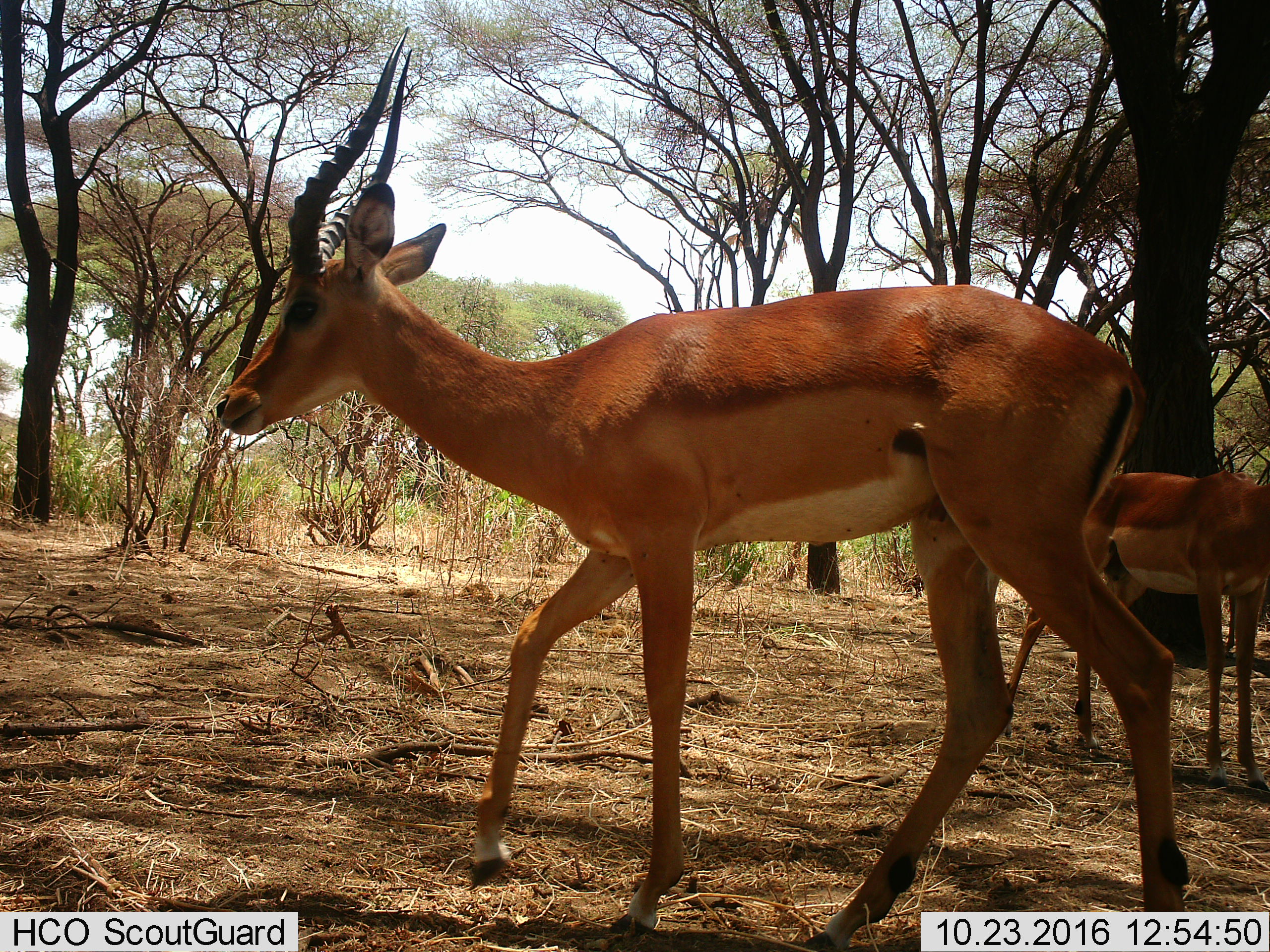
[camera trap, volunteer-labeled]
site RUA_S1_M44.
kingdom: Animalia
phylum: Chordata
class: Mammalia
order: Artiodactyla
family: Bovidae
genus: Aepyceros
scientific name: Aepyceros melampus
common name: impala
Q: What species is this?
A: Impala (Aepyceros melampus).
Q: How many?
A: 2.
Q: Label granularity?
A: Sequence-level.